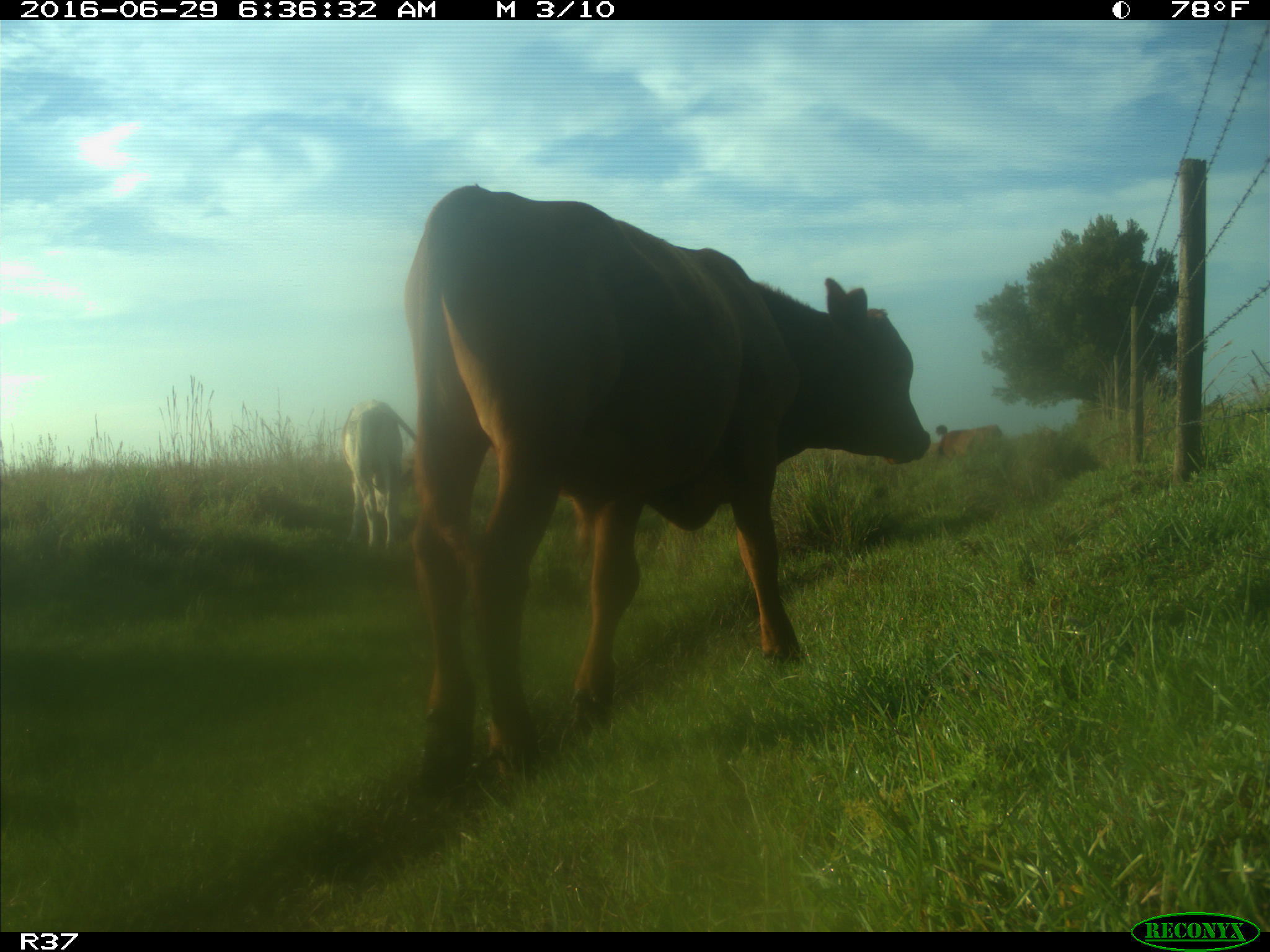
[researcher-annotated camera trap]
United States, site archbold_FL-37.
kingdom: Animalia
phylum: Chordata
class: Mammalia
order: Artiodactyla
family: Bovidae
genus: Bos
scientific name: Bos taurus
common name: domestic cow